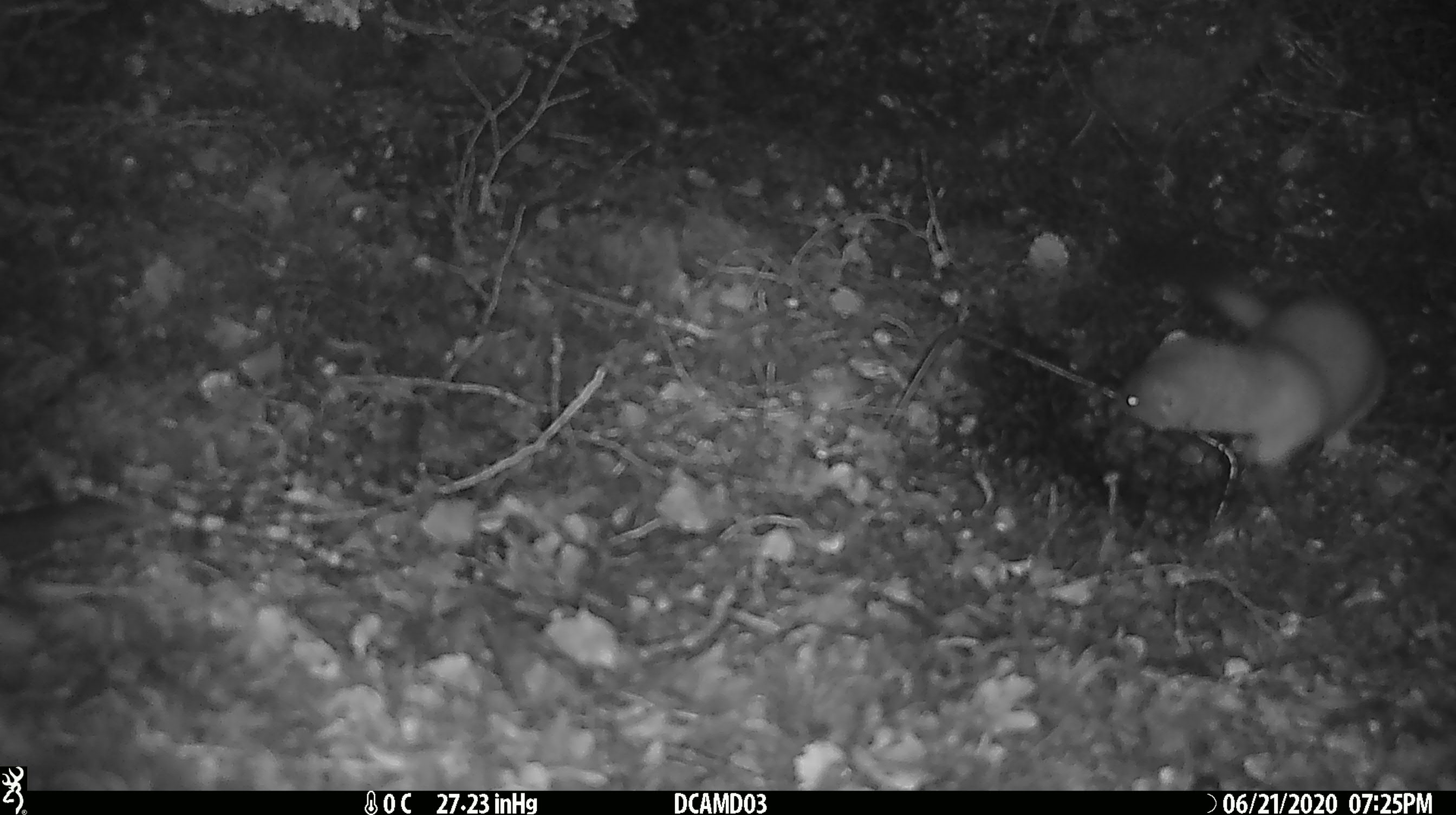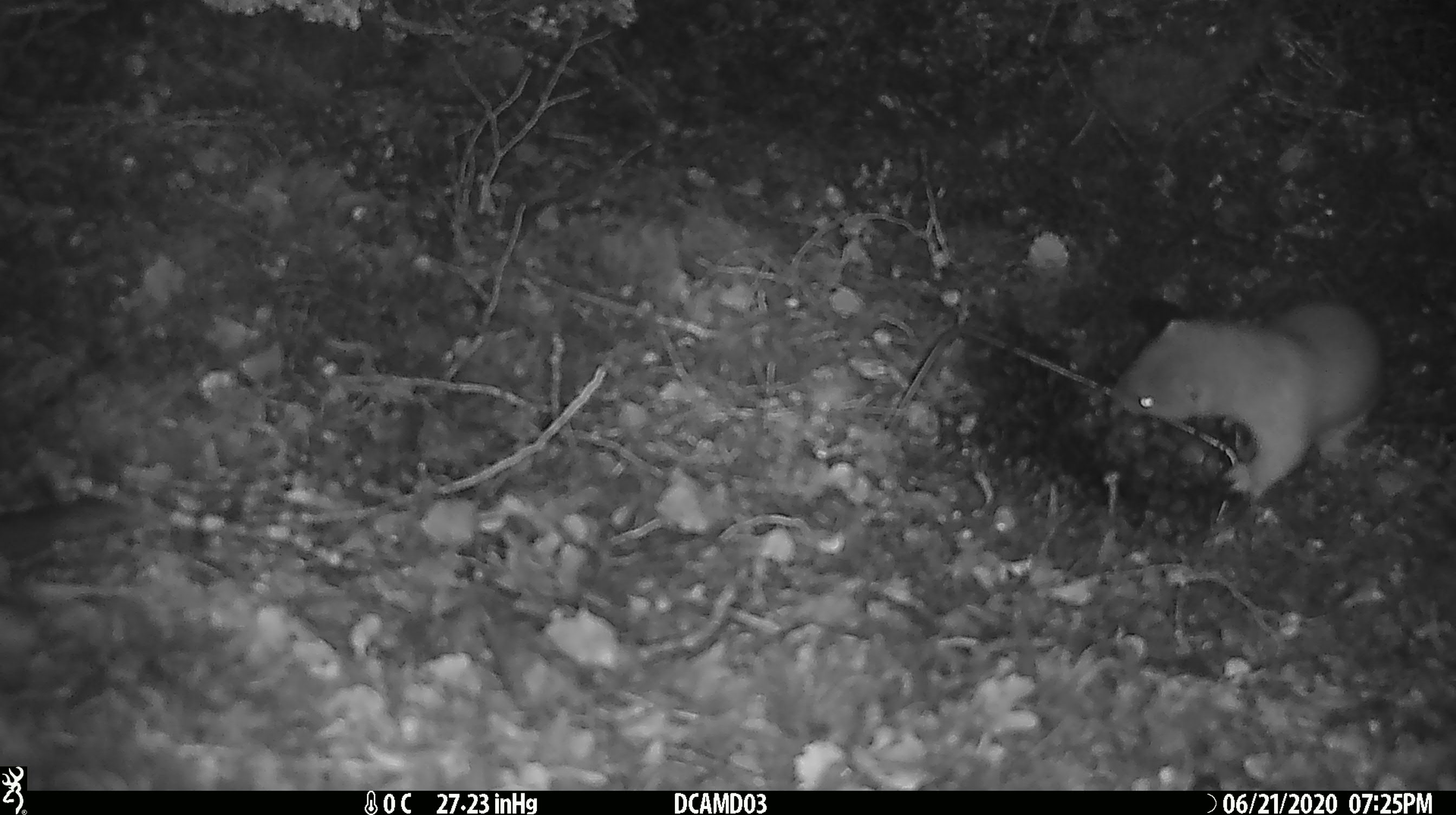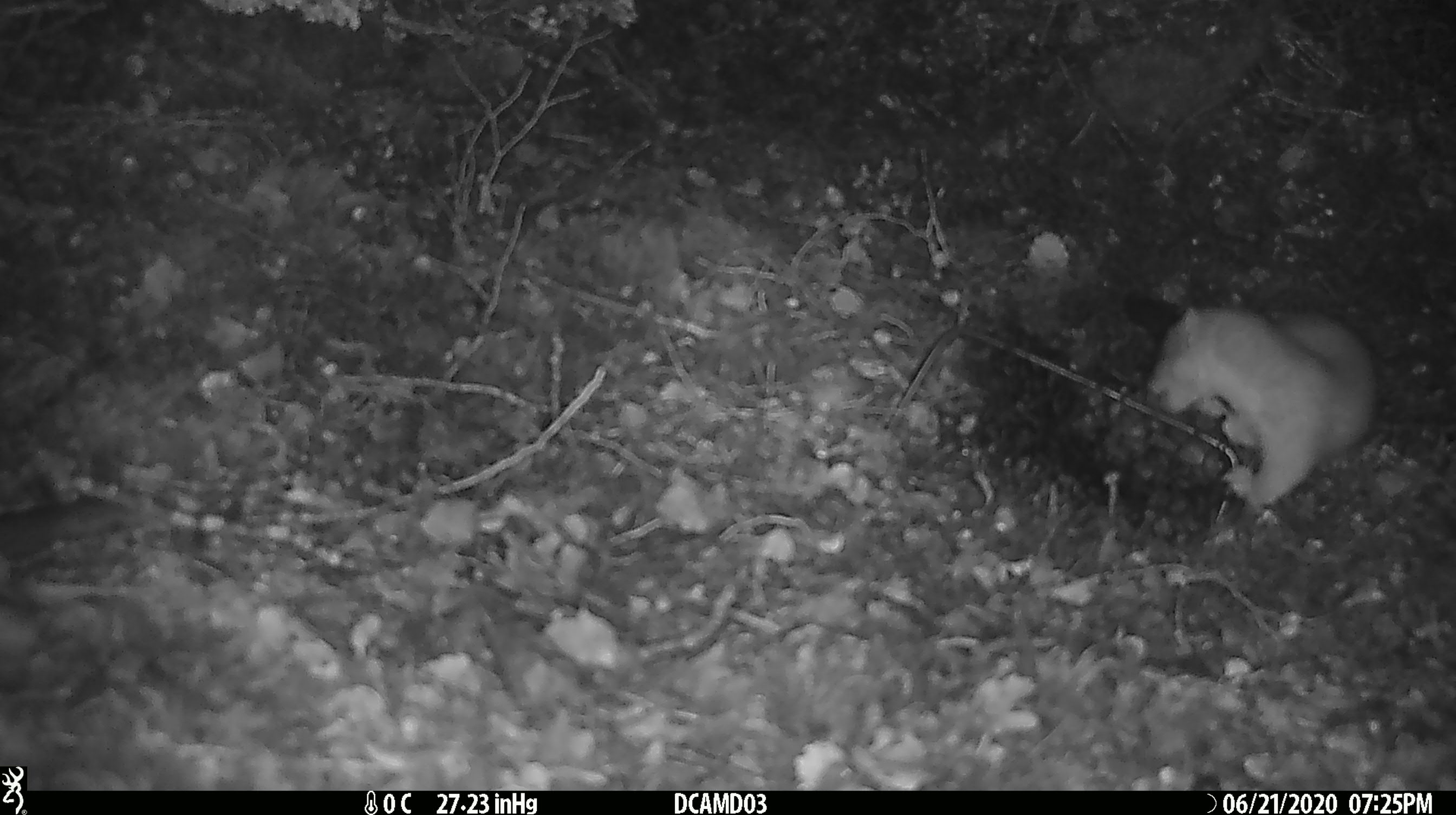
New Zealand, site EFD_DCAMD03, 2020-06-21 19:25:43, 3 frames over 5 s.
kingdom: Animalia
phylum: Chordata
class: Mammalia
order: Carnivora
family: Mustelidae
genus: Mustela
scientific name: Mustela erminea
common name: stoat